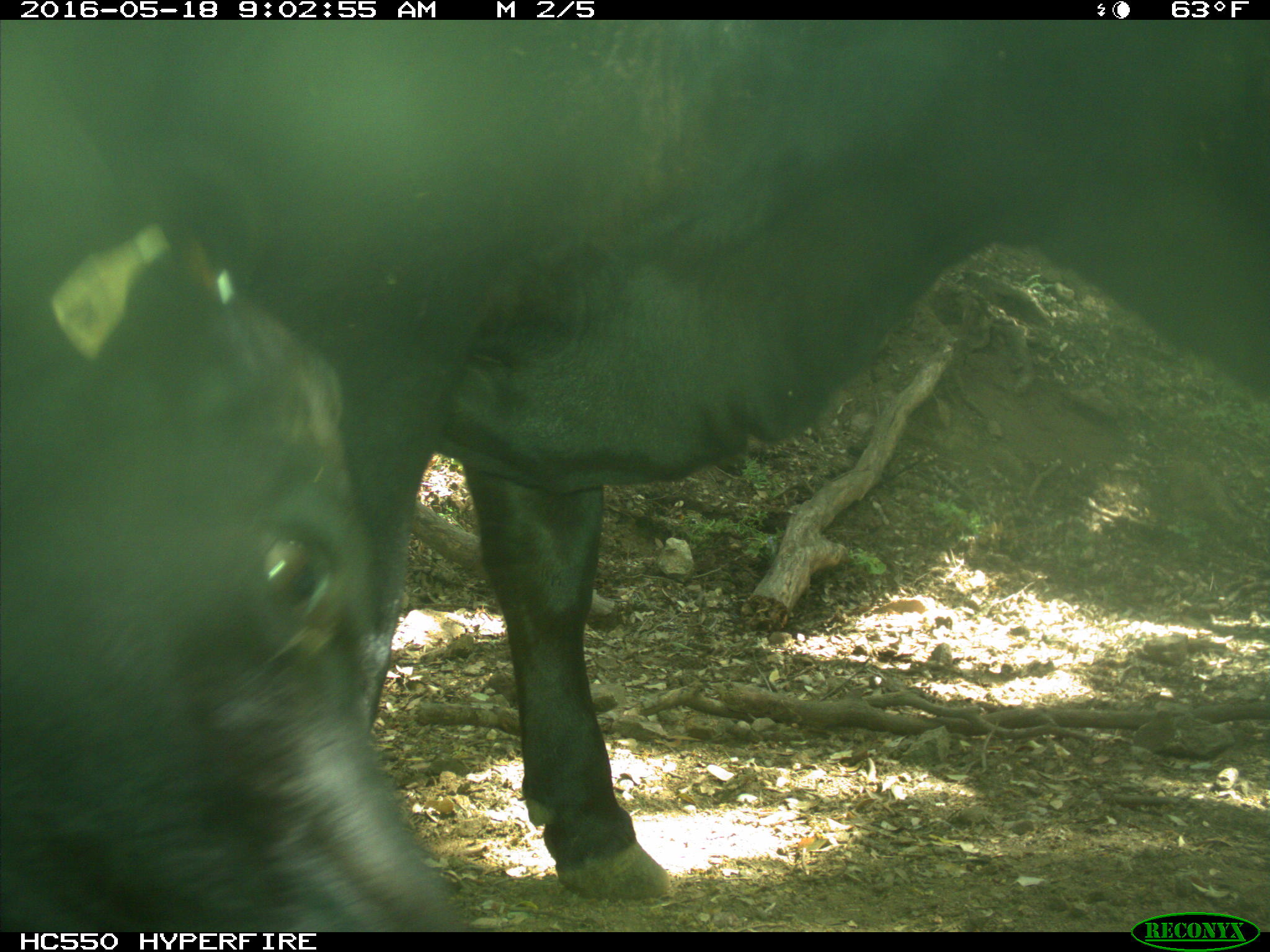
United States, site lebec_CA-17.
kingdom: Animalia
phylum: Chordata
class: Mammalia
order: Artiodactyla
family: Bovidae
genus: Bos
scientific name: Bos taurus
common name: domestic cow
Bos taurus (domestic cow).